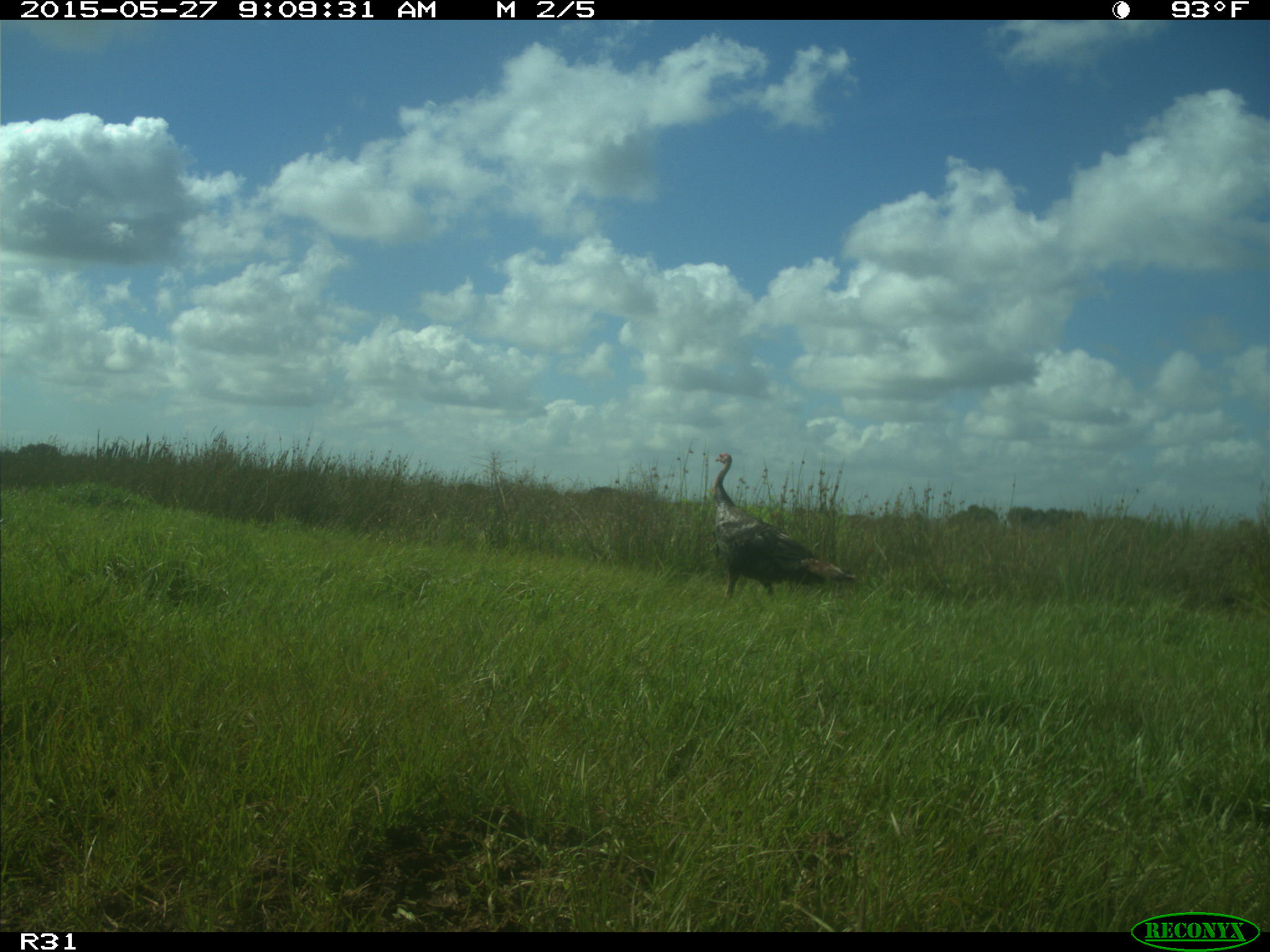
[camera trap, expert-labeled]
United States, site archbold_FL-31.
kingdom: Animalia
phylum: Chordata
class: Aves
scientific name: Aves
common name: birds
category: unidentified bird